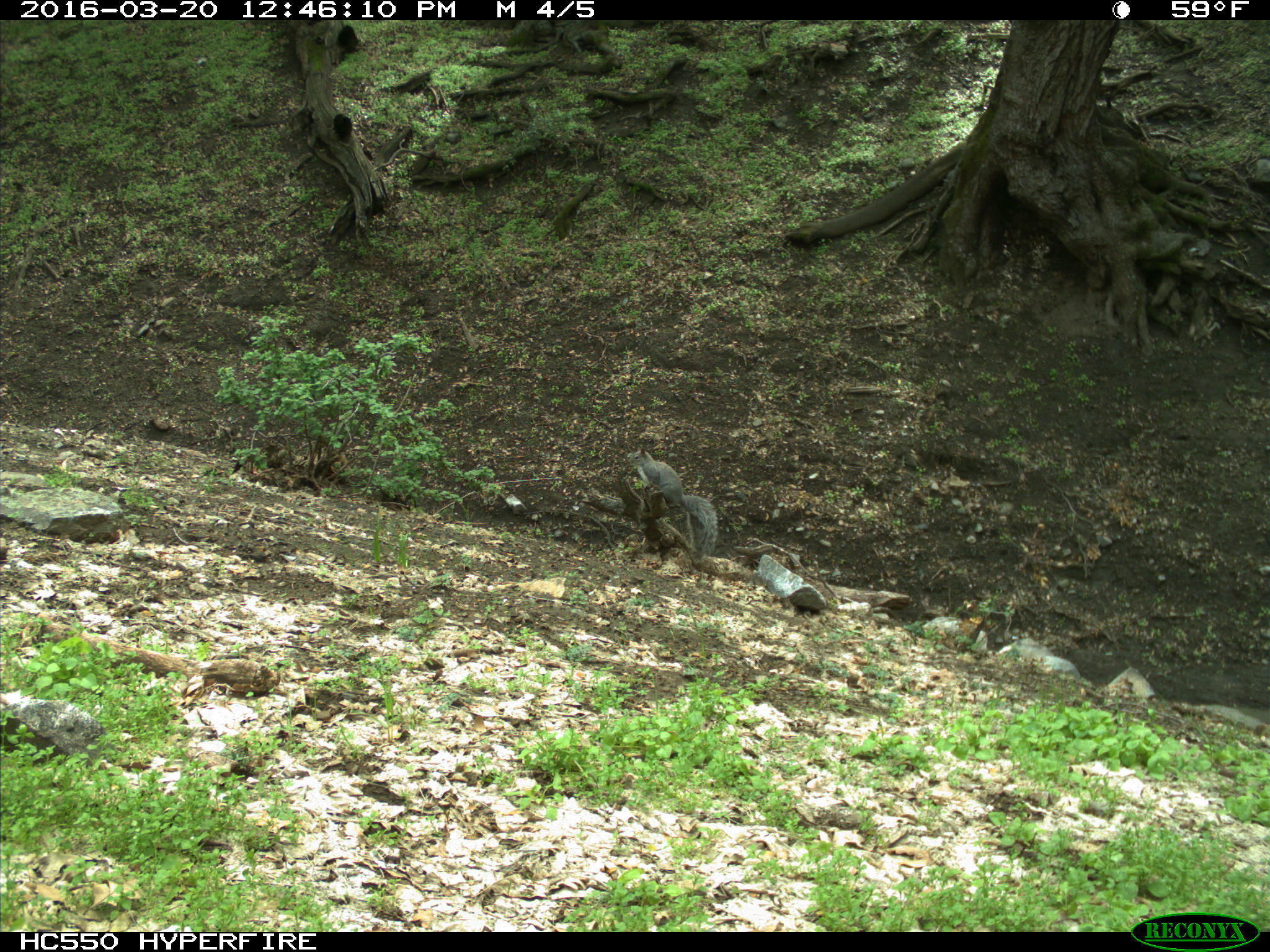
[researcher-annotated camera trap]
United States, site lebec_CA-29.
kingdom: Animalia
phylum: Chordata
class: Mammalia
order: Rodentia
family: Sciuridae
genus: Sciurus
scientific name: Sciurus carolinensis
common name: eastern gray squirrel